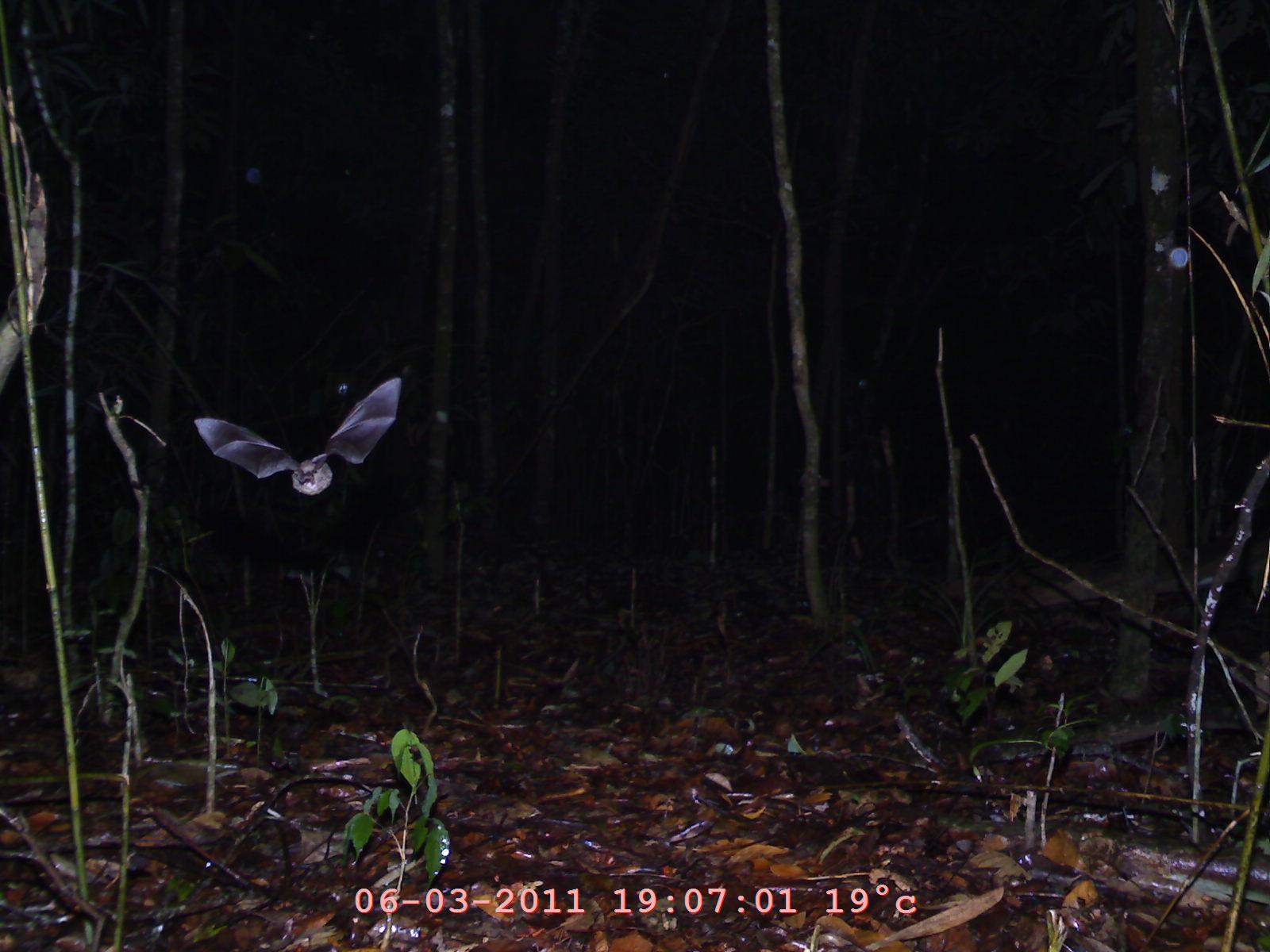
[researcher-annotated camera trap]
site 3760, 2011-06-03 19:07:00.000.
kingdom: Animalia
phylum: Chordata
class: Mammalia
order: Chiroptera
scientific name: Chiroptera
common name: bats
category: unknown bat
Unknown bat (bats) (Chiroptera), count 1.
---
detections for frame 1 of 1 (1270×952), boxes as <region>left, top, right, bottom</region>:
unknown bat: <region>191, 373, 404, 497</region>